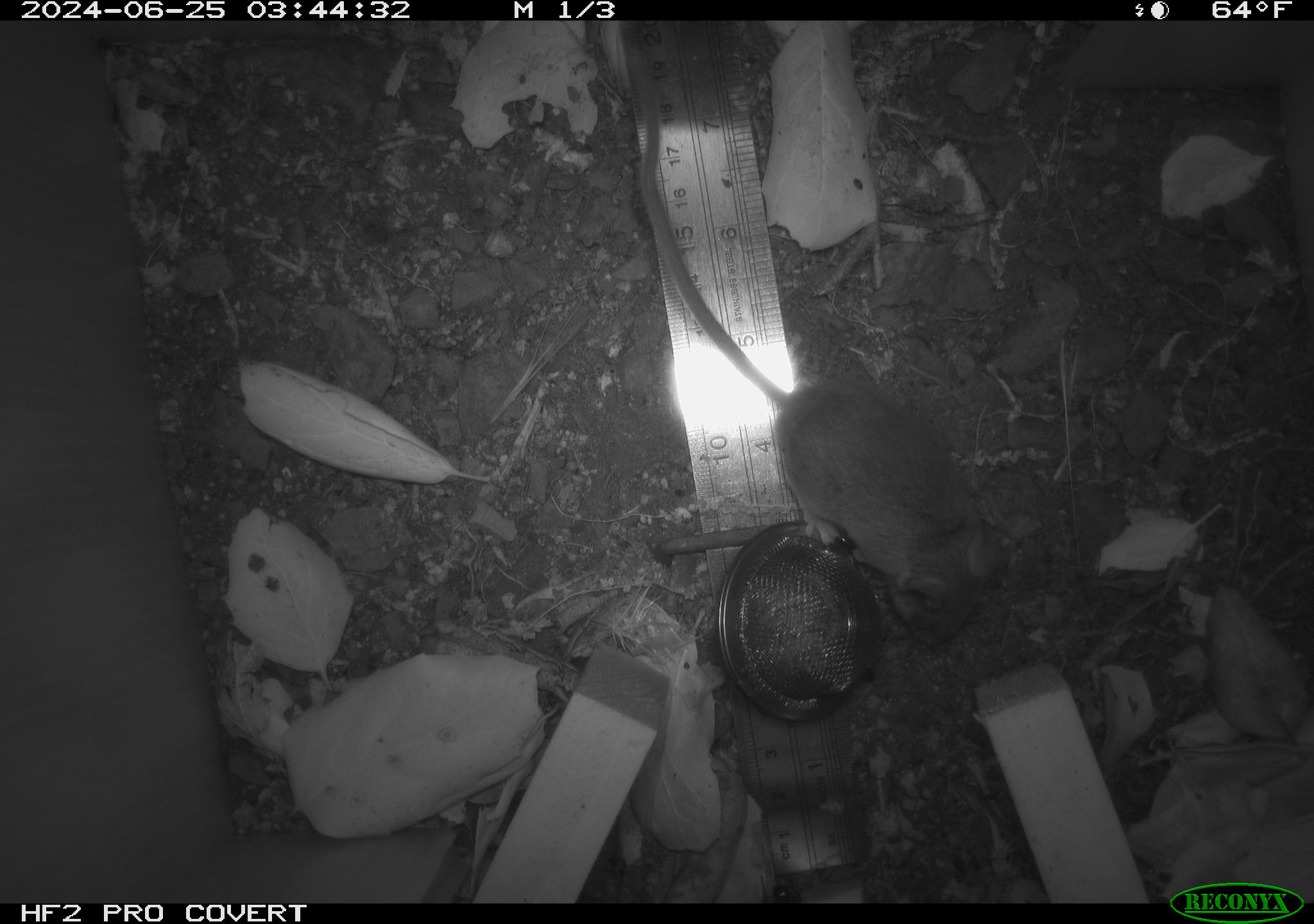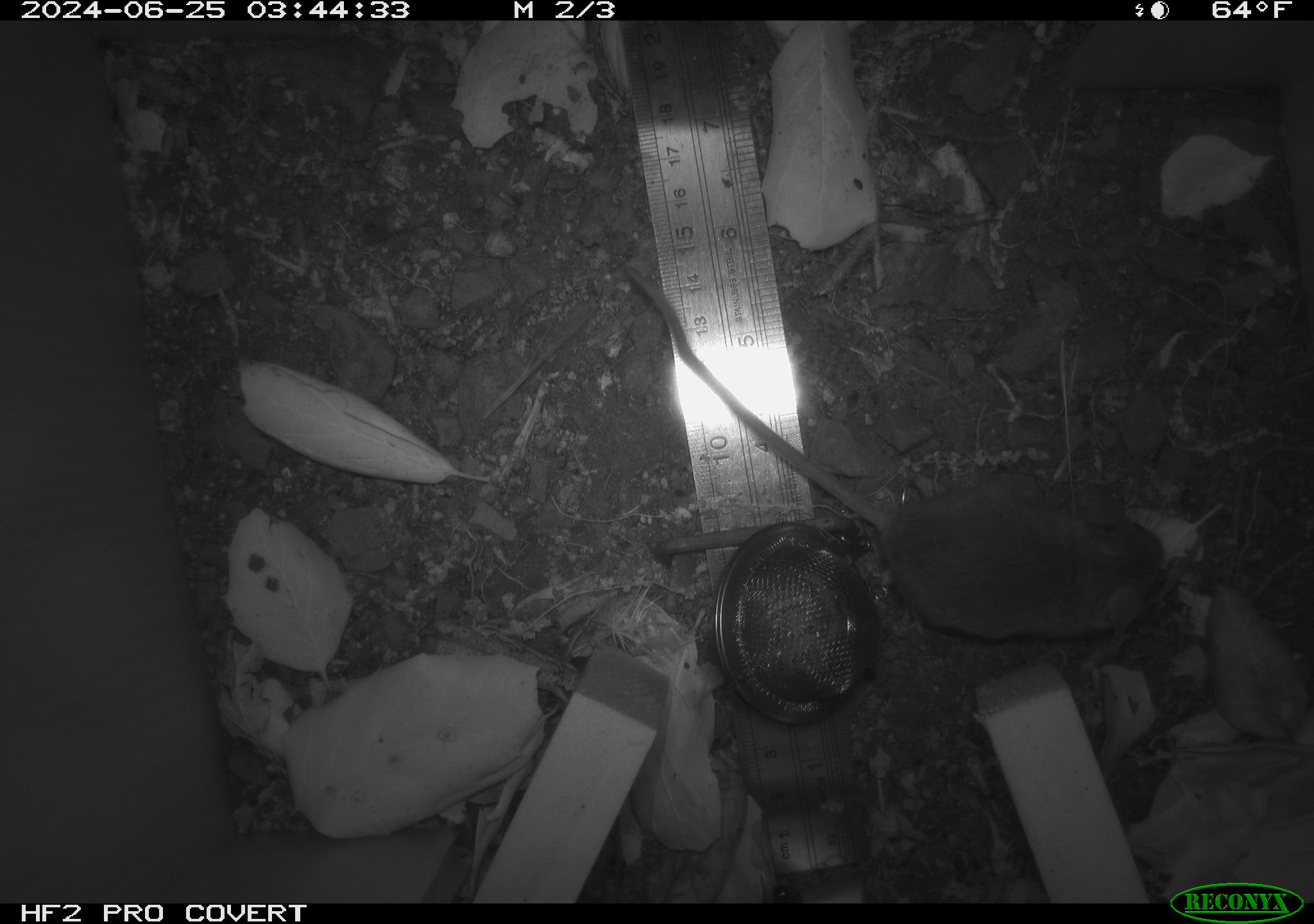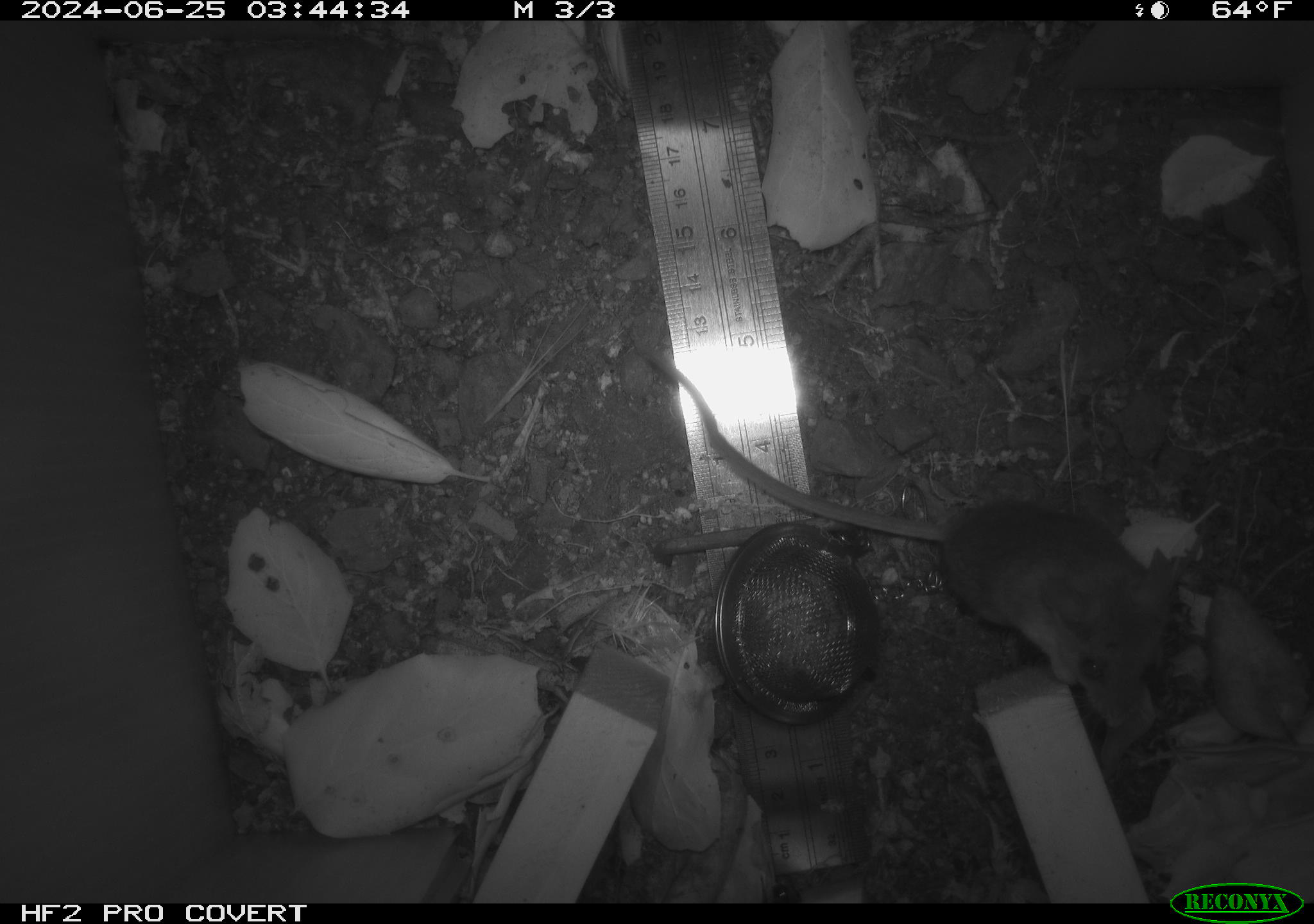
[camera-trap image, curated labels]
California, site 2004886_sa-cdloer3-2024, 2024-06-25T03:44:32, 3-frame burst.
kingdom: Animalia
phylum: Chordata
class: Mammalia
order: Rodentia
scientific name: Rodentia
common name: rodent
Rodent (Rodentia).